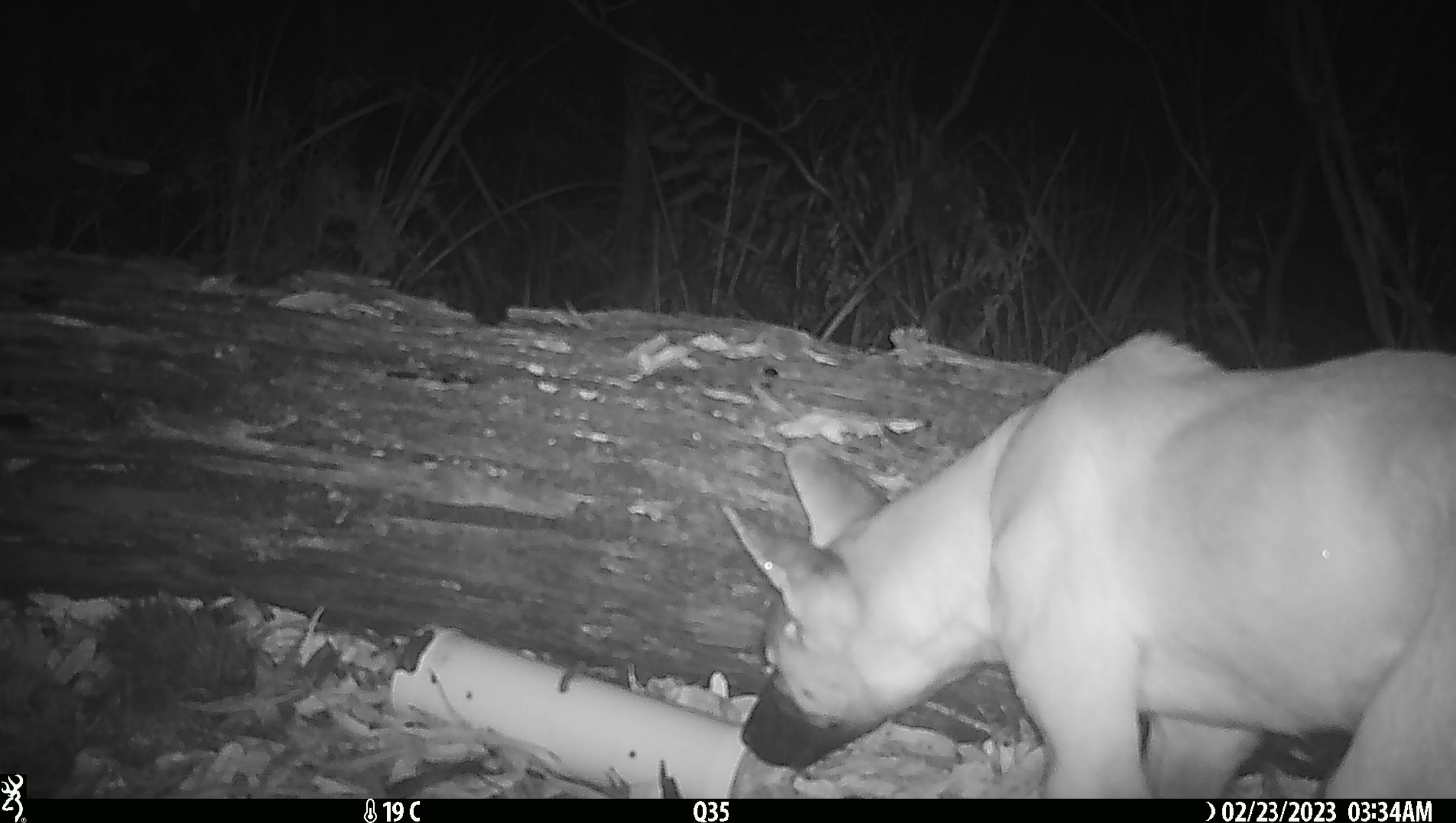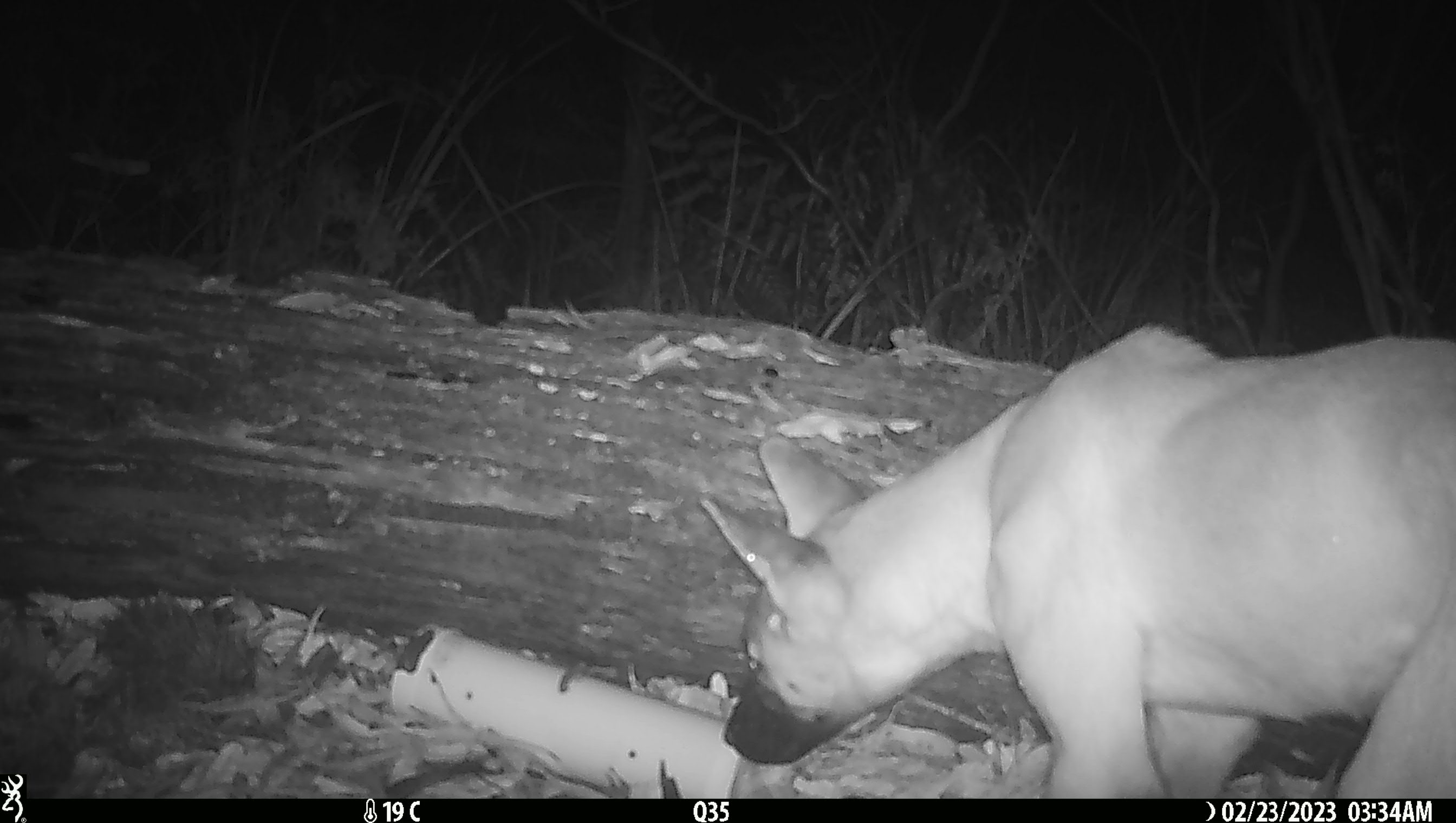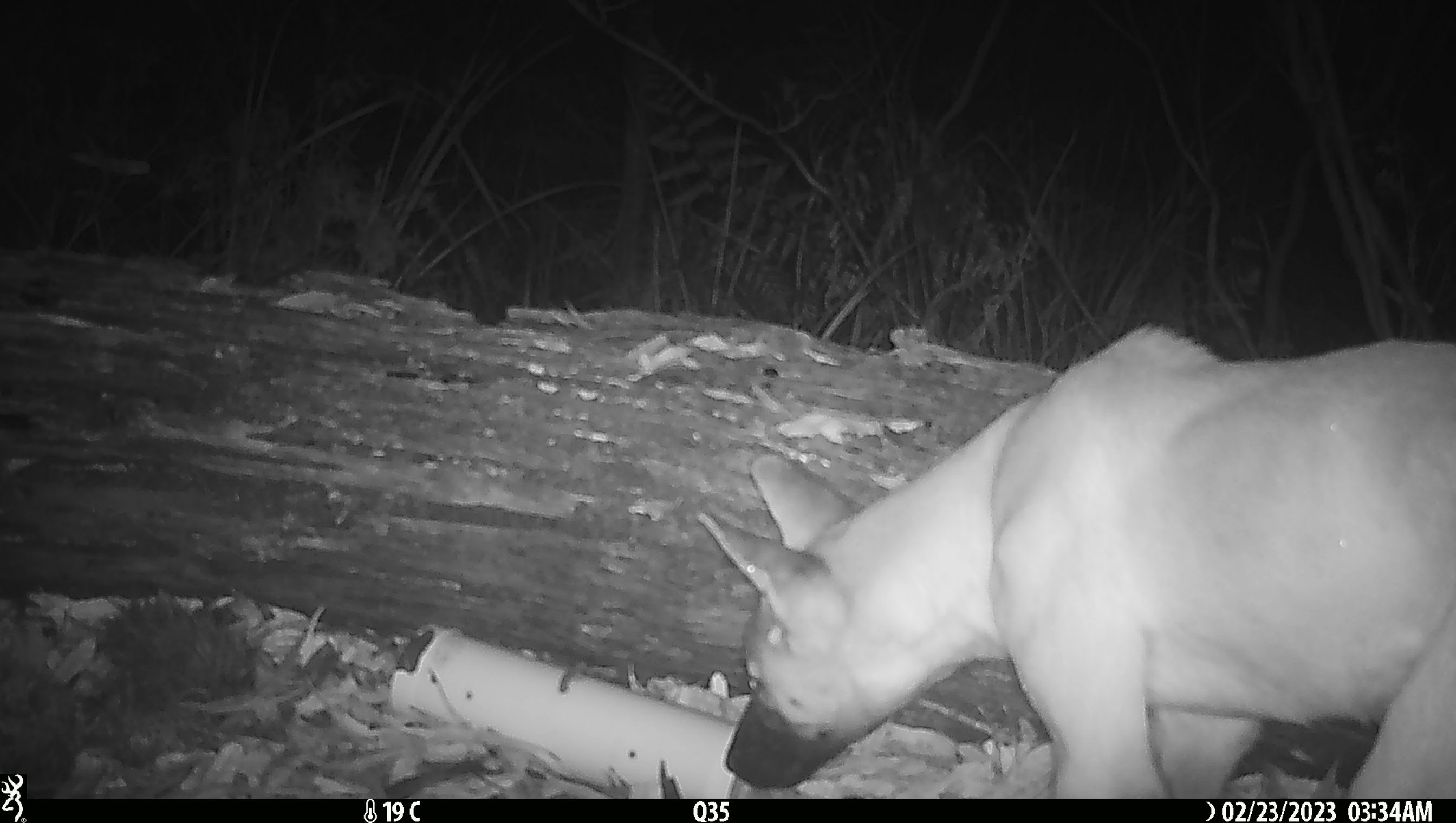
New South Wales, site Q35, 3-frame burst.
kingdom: Animalia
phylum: Chordata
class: Mammalia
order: Carnivora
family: Canidae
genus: Canis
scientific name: Canis familiaris dingo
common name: dingo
Dingo (Canis familiaris dingo).